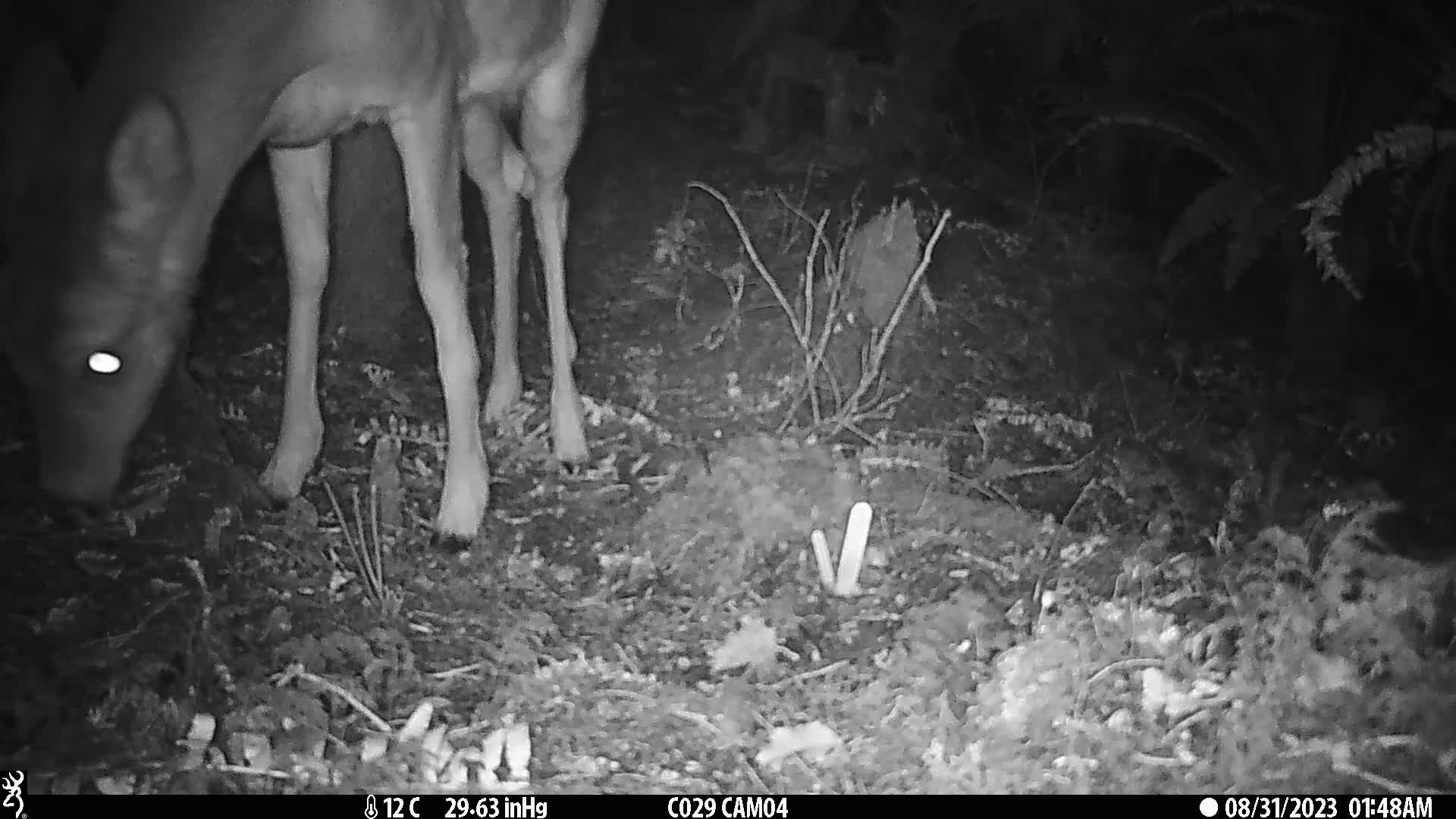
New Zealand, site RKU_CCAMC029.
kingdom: Animalia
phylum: Chordata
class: Mammalia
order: Artiodactyla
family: Cervidae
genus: Odocoileus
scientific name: Odocoileus virginianus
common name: white-tailed deer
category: white tailed deer